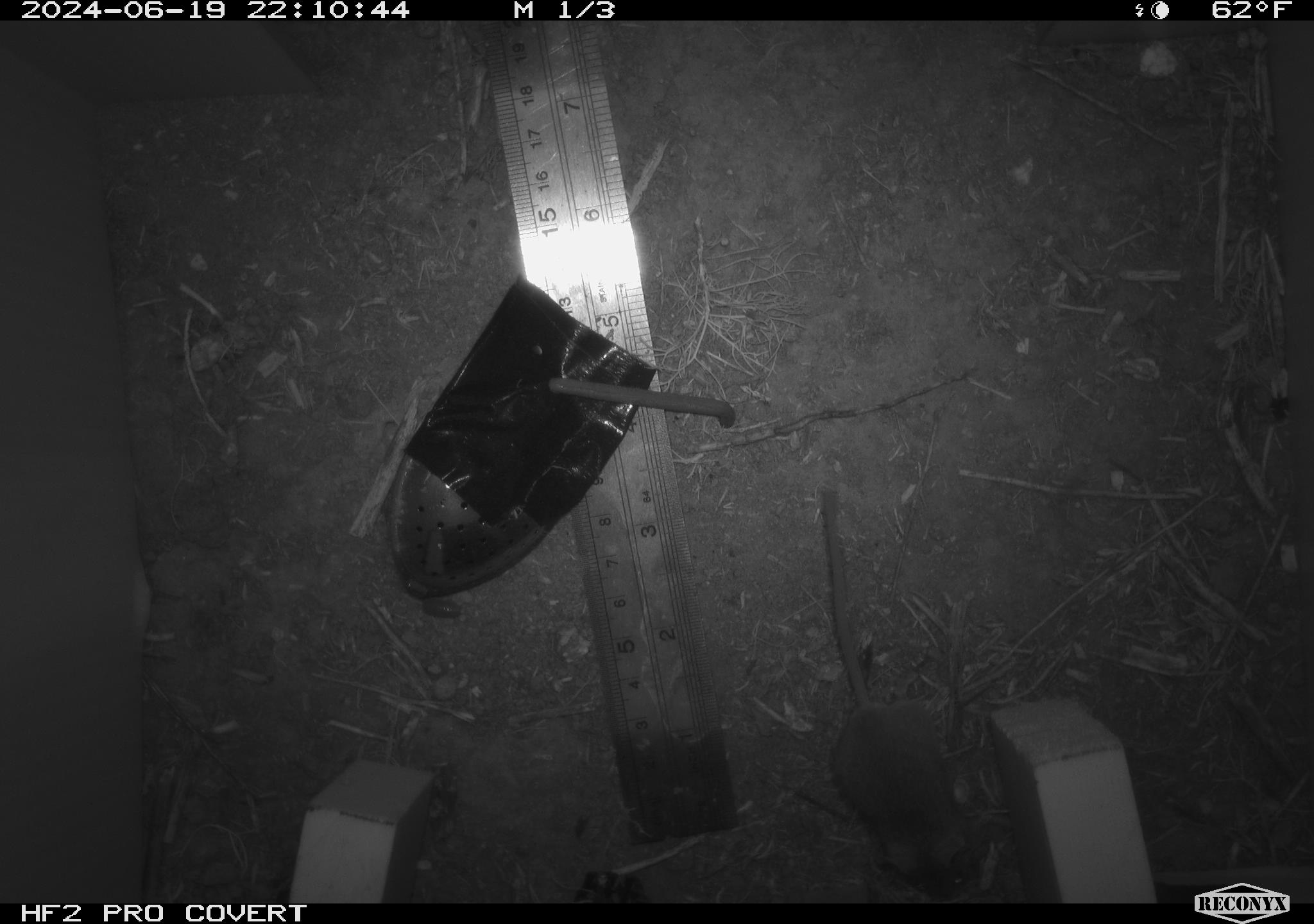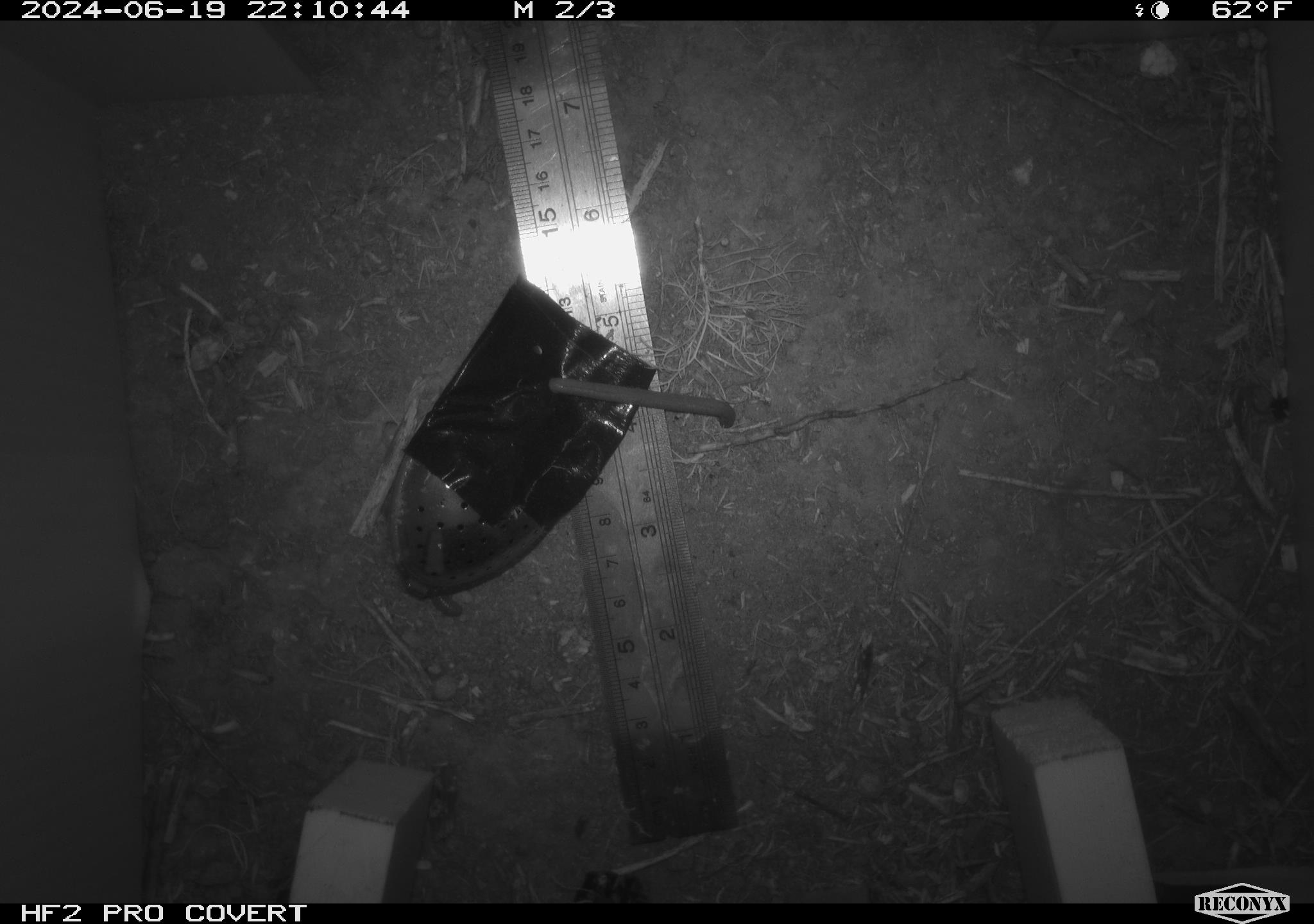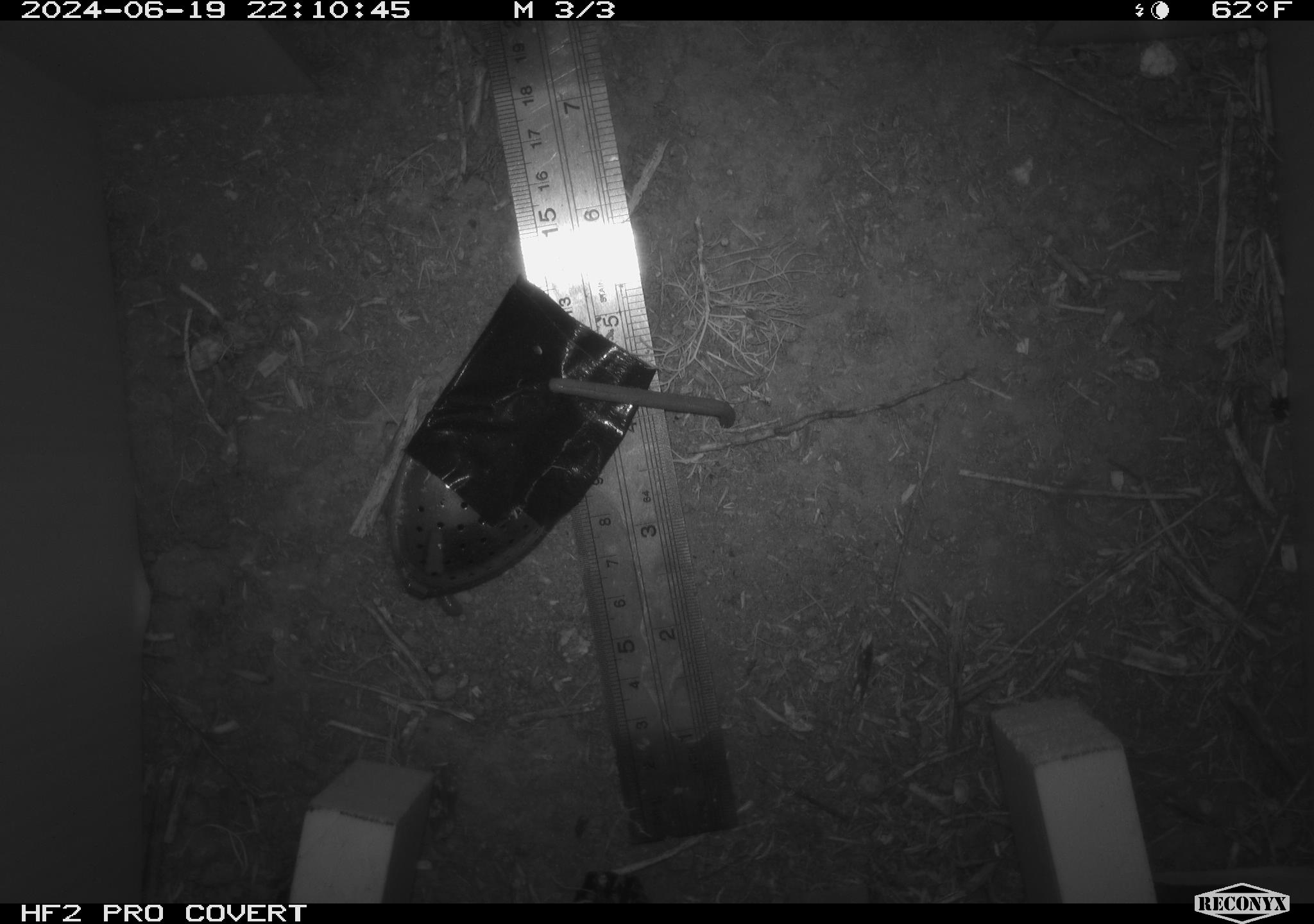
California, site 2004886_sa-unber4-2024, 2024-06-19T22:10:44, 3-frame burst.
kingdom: Animalia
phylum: Chordata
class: Mammalia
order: Rodentia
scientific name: Rodentia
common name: mouse species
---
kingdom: Animalia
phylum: Arthropoda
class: Malacostraca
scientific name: Malacostraca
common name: amphipods, crabs, isopods, krill, lobsters and shrimps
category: malacostracan